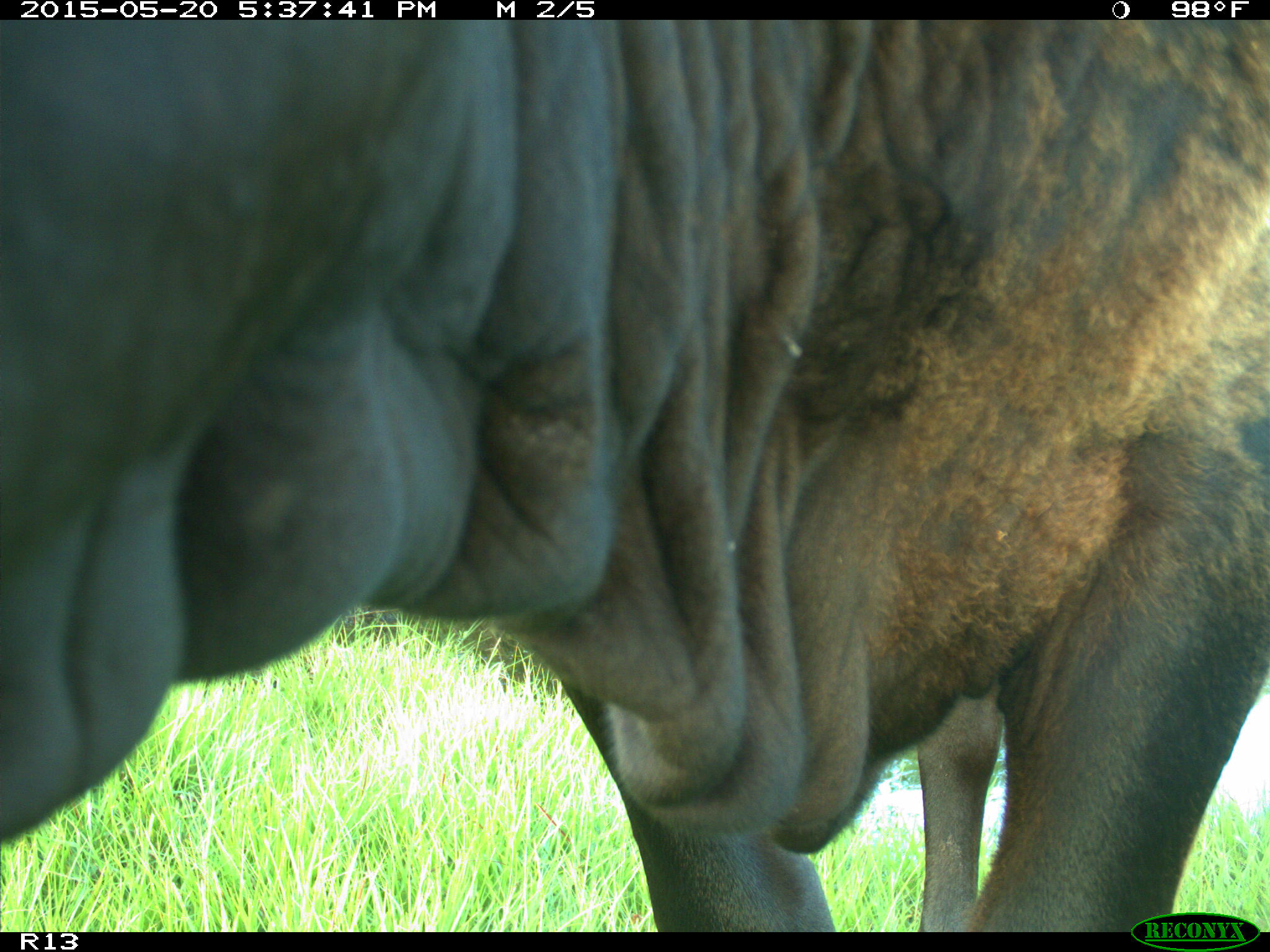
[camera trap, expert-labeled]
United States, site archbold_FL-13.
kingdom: Animalia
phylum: Chordata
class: Mammalia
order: Artiodactyla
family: Bovidae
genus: Bos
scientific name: Bos taurus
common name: domestic cow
Bos taurus (domestic cow).